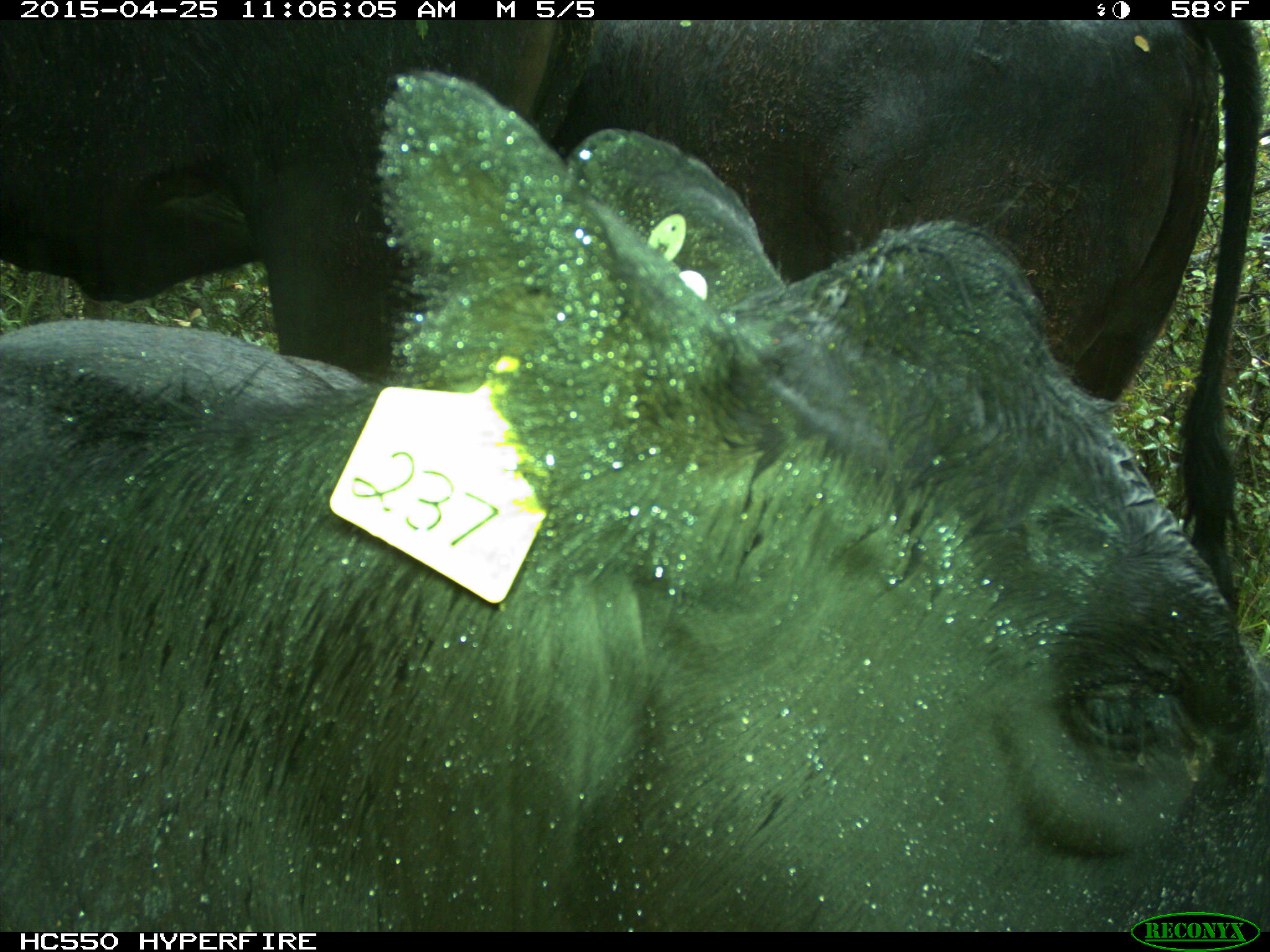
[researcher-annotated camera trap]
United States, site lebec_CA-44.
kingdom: Animalia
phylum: Chordata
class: Mammalia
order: Artiodactyla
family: Suidae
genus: Sus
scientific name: Sus scrofa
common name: wild boar